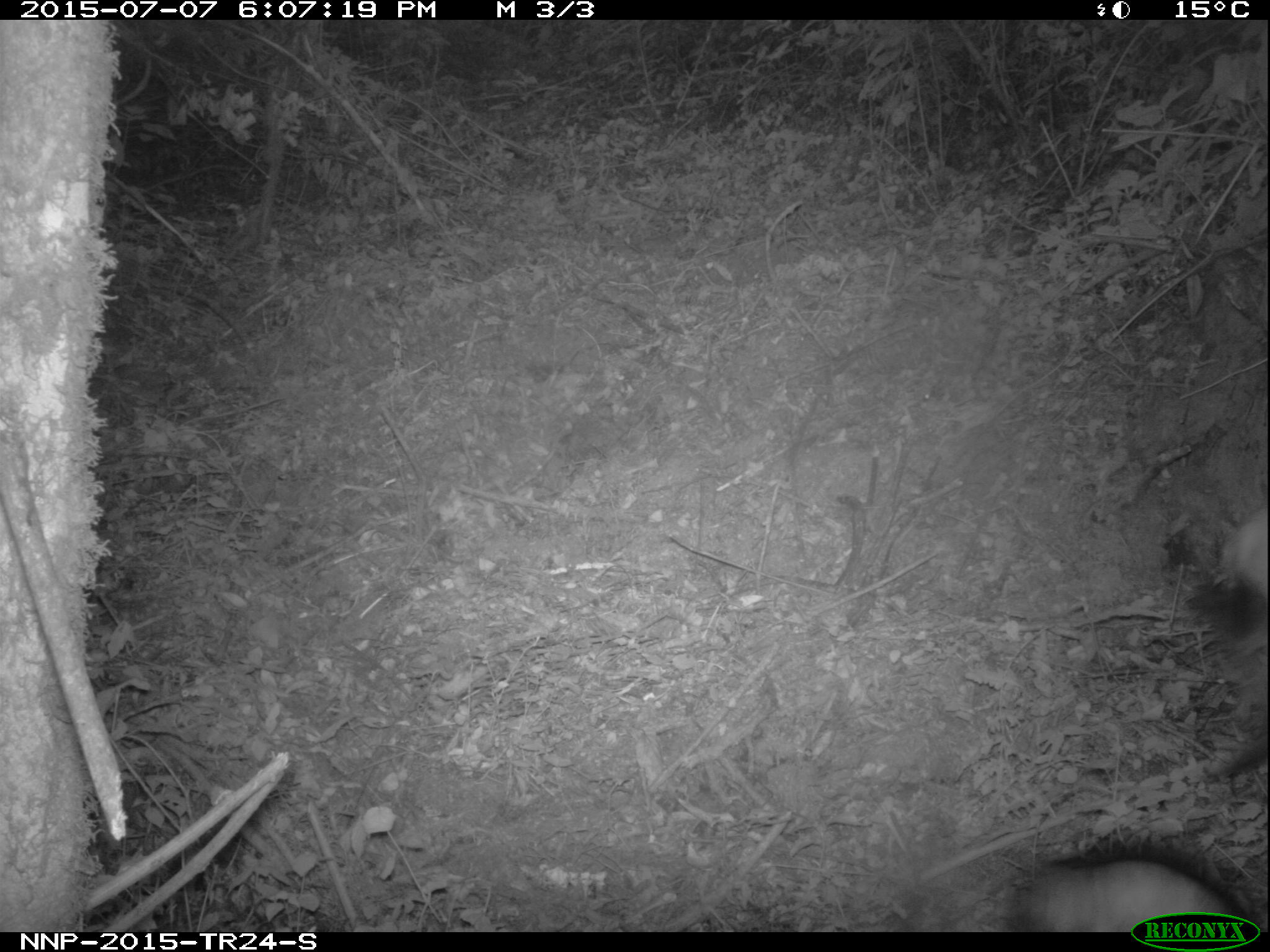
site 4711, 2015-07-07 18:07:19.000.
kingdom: Animalia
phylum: Chordata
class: Mammalia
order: Artiodactyla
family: Bovidae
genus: Cephalophus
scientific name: Cephalophus nigrifrons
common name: black-fronted duiker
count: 1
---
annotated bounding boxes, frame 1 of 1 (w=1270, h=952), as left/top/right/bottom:
cephalophus nigrifrons: 1004/844/1256/933; 1204/506/1270/775